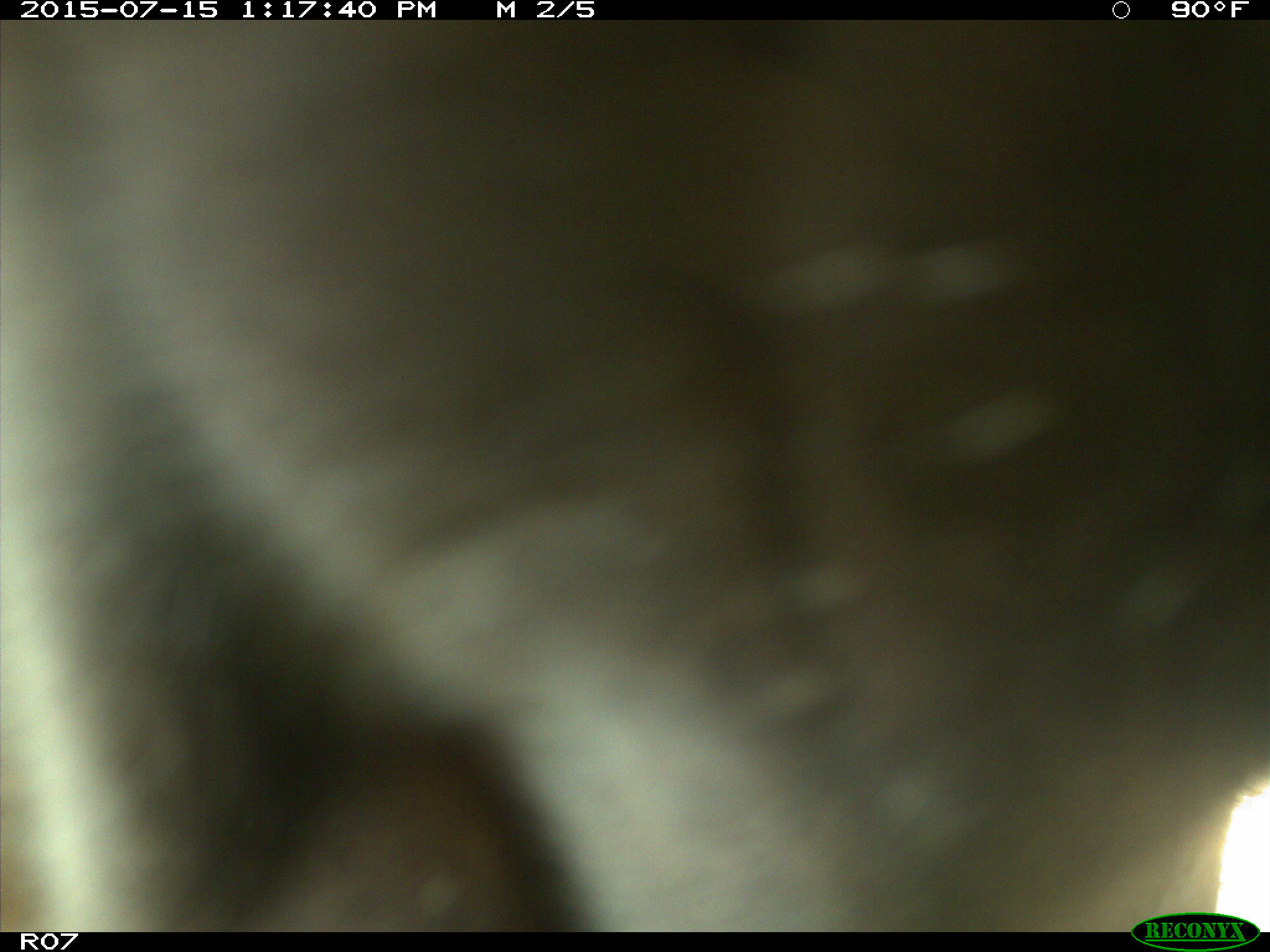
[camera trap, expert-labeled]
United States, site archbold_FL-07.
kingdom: Animalia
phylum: Chordata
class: Mammalia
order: Artiodactyla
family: Bovidae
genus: Bos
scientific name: Bos taurus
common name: domestic cow